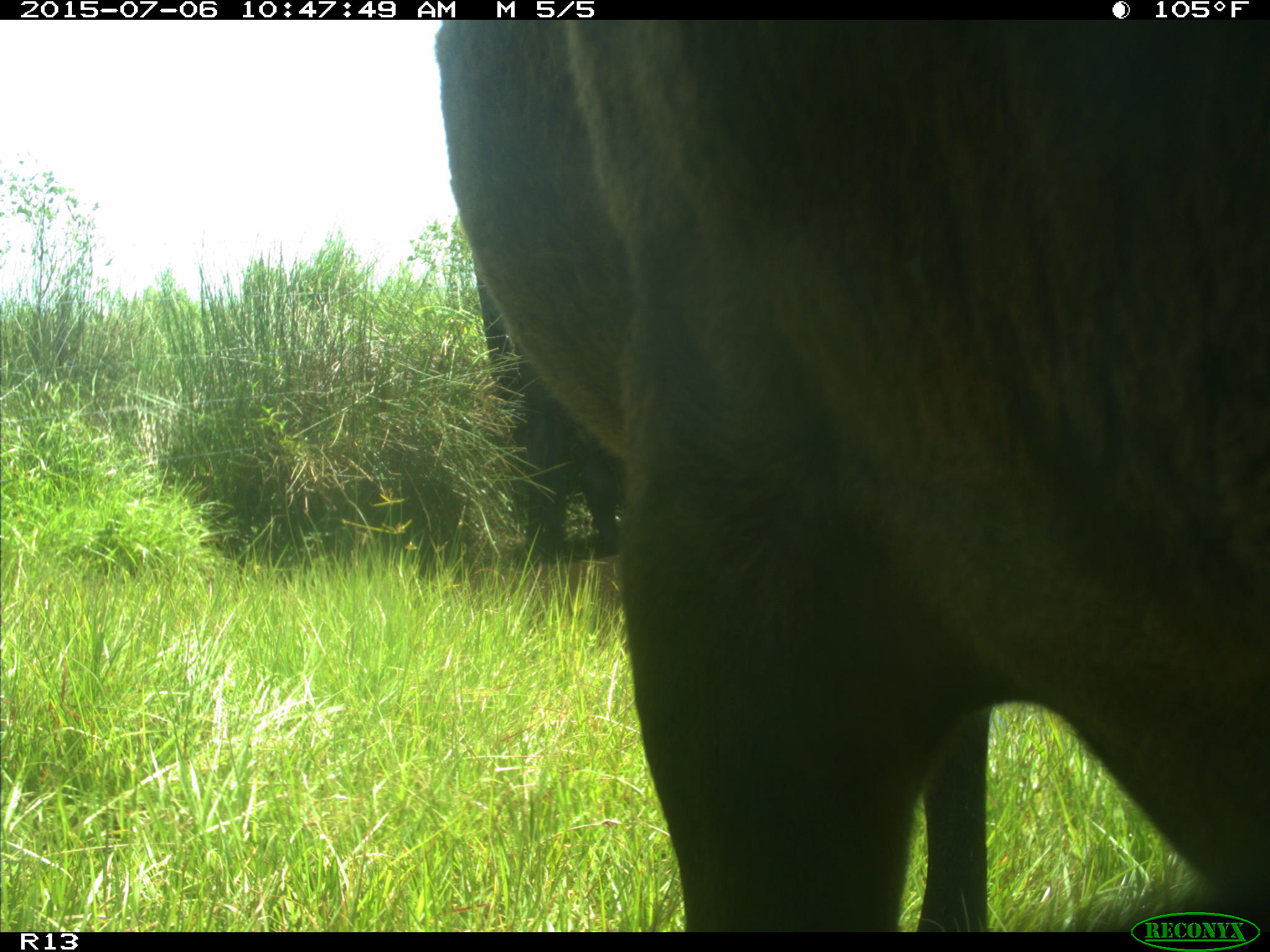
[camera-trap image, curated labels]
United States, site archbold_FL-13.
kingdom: Animalia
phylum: Chordata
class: Mammalia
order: Artiodactyla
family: Bovidae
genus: Bos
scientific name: Bos taurus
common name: domestic cow